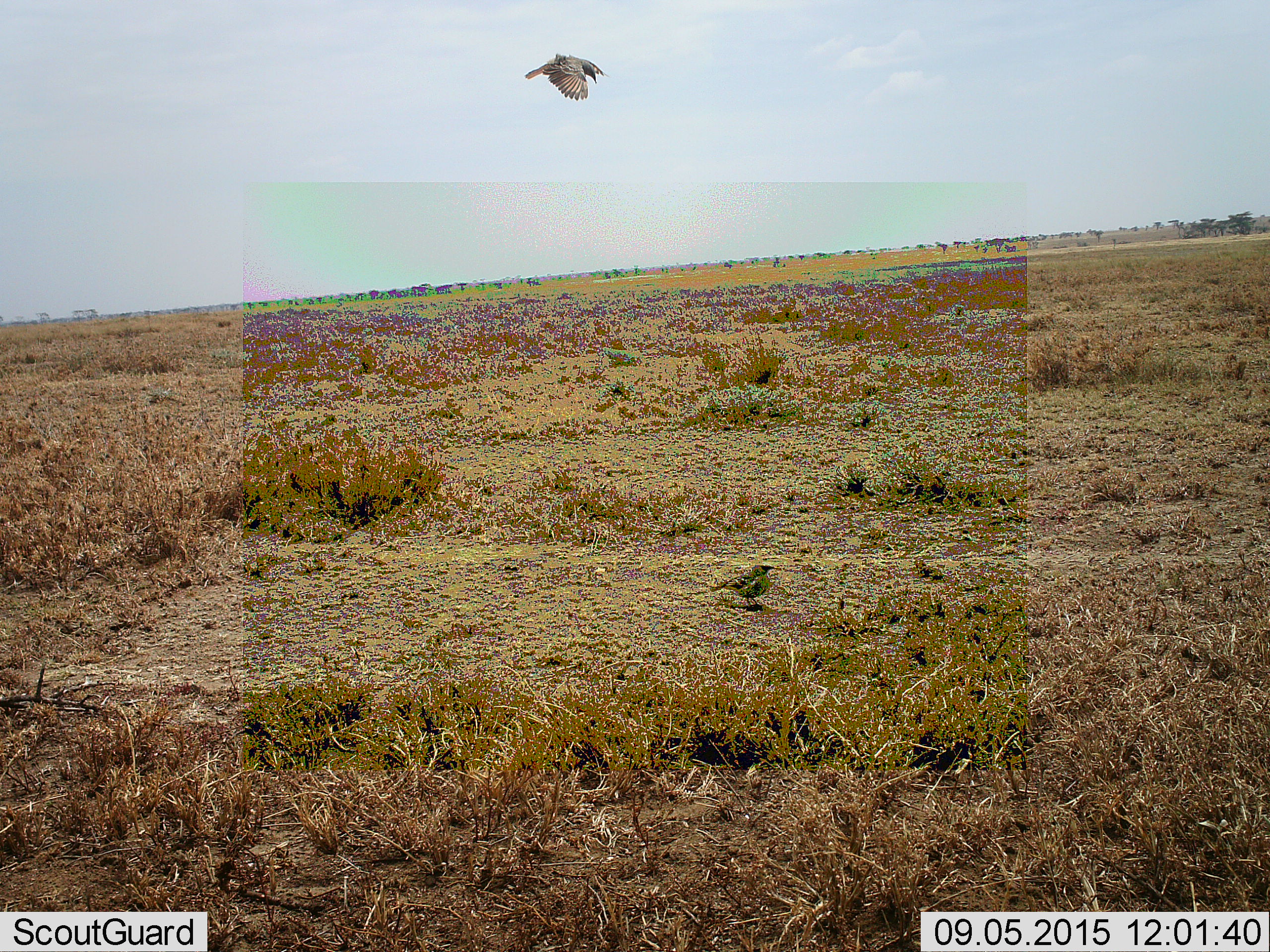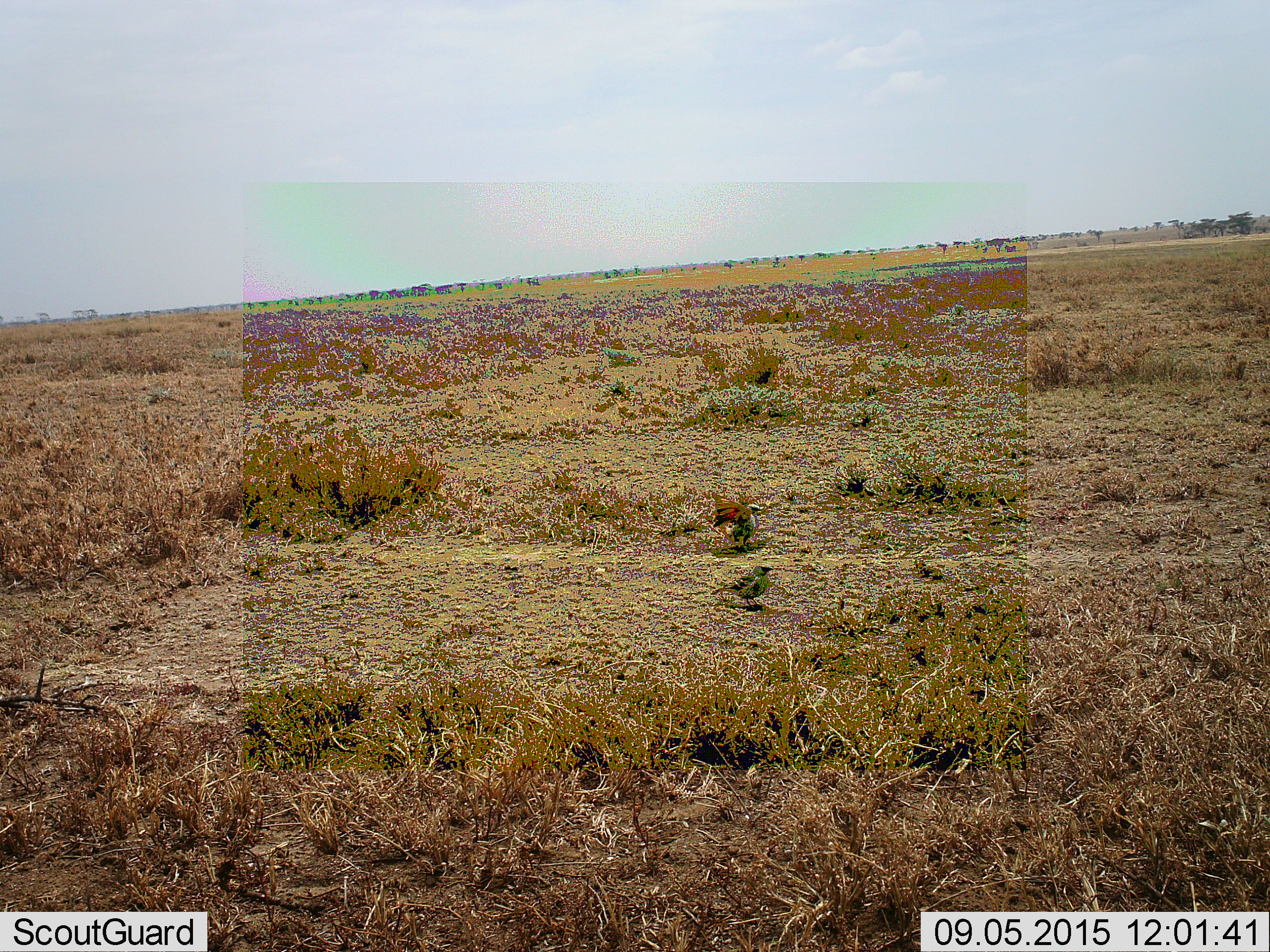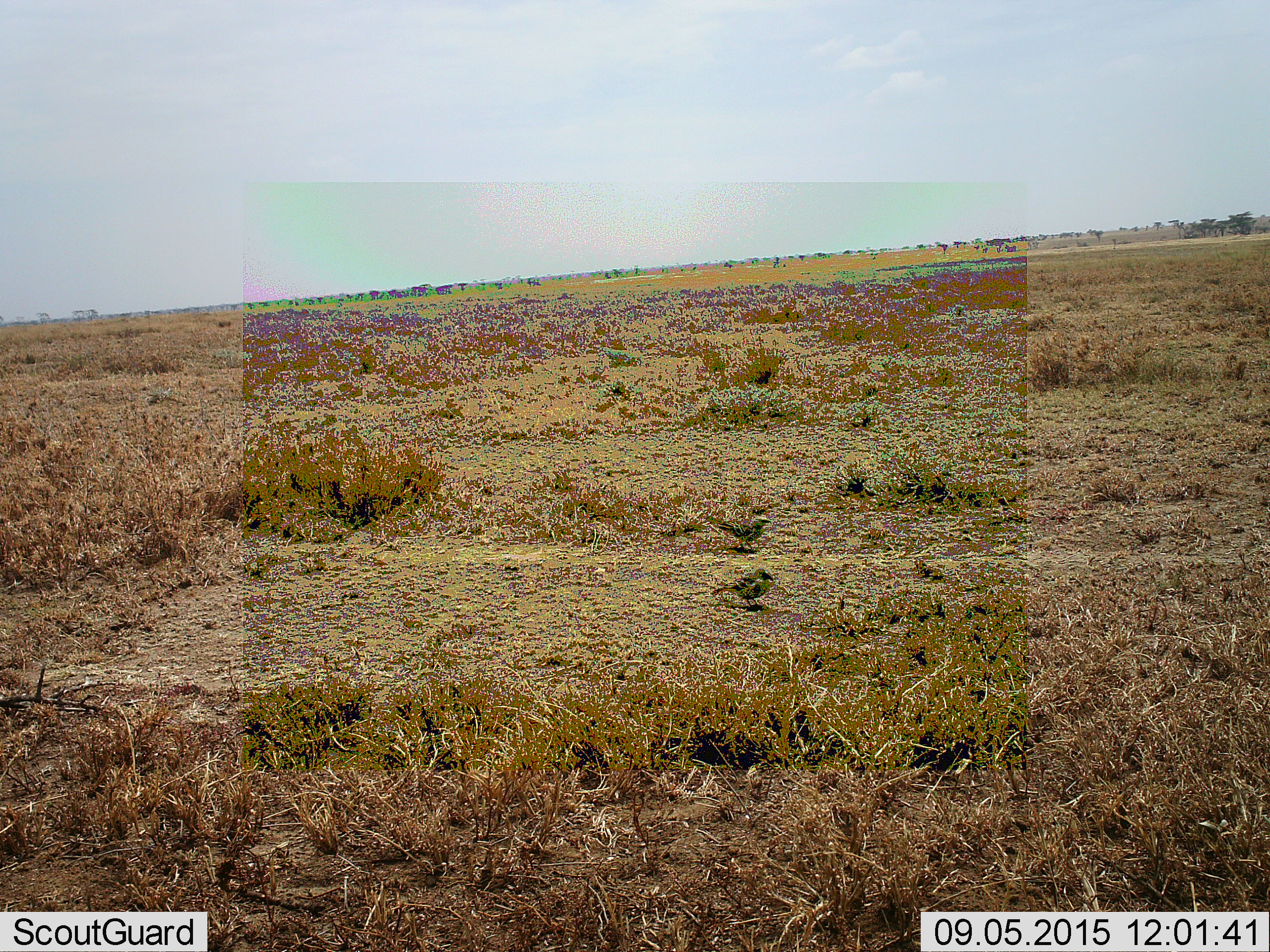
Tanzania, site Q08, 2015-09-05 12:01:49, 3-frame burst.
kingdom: Animalia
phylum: Chordata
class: Aves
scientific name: Aves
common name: bird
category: otherbird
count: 2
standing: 67%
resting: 0%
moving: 89%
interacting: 0%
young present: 0%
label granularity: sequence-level